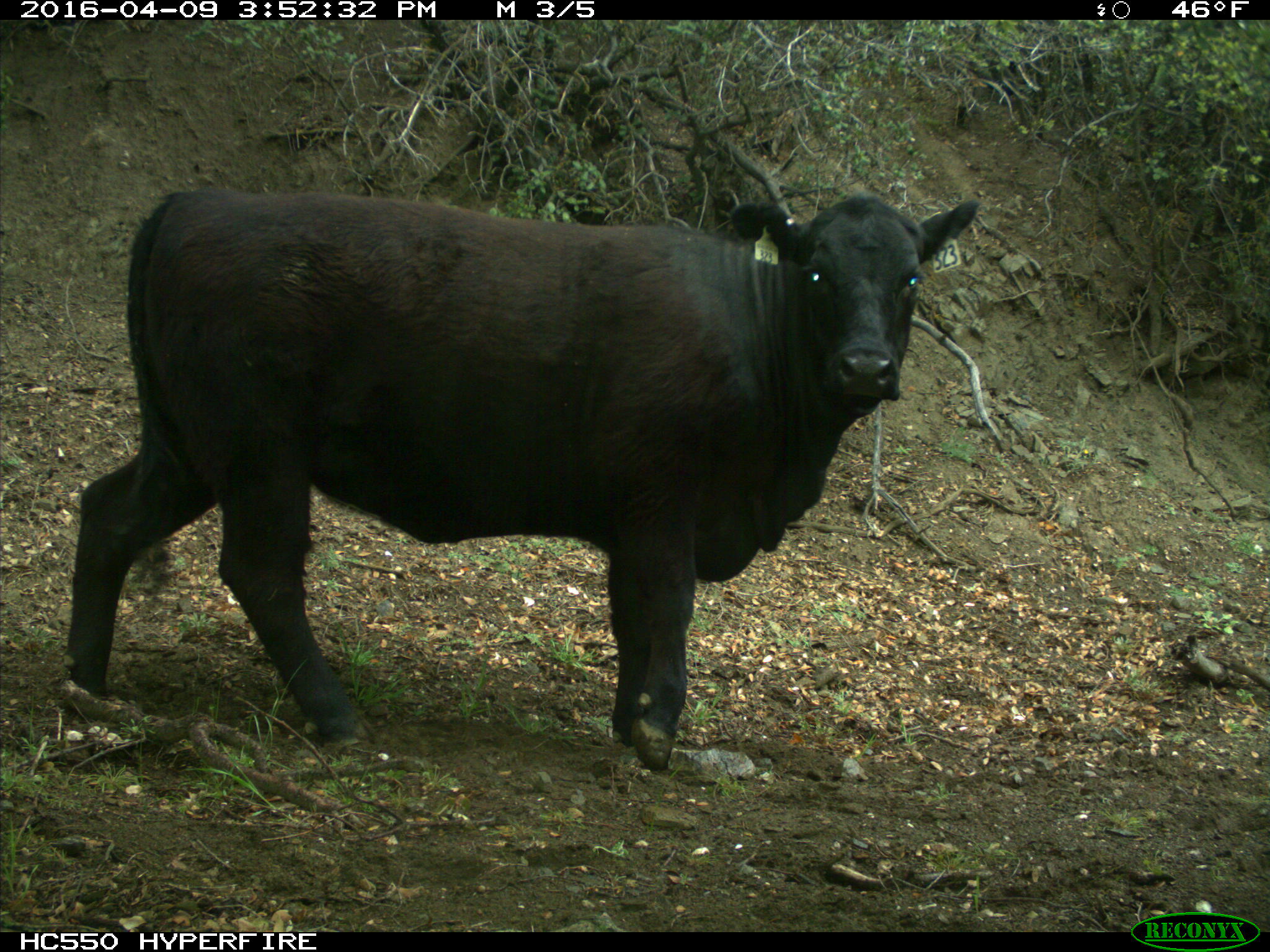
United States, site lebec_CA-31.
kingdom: Animalia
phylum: Chordata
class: Mammalia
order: Artiodactyla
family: Bovidae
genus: Bos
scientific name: Bos taurus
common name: domestic cow